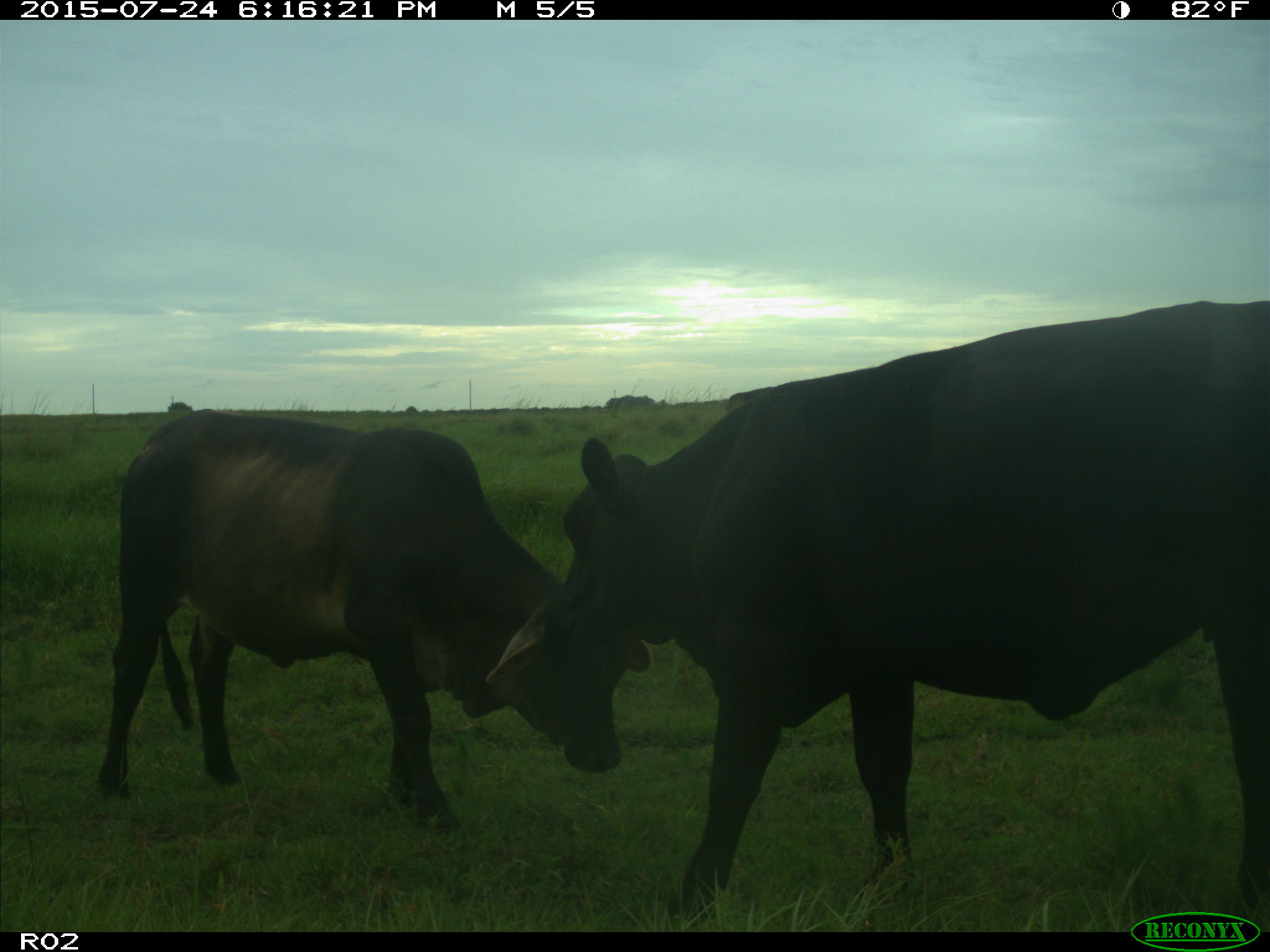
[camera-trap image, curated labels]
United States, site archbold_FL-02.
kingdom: Animalia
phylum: Chordata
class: Mammalia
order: Artiodactyla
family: Bovidae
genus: Bos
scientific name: Bos taurus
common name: domestic cow